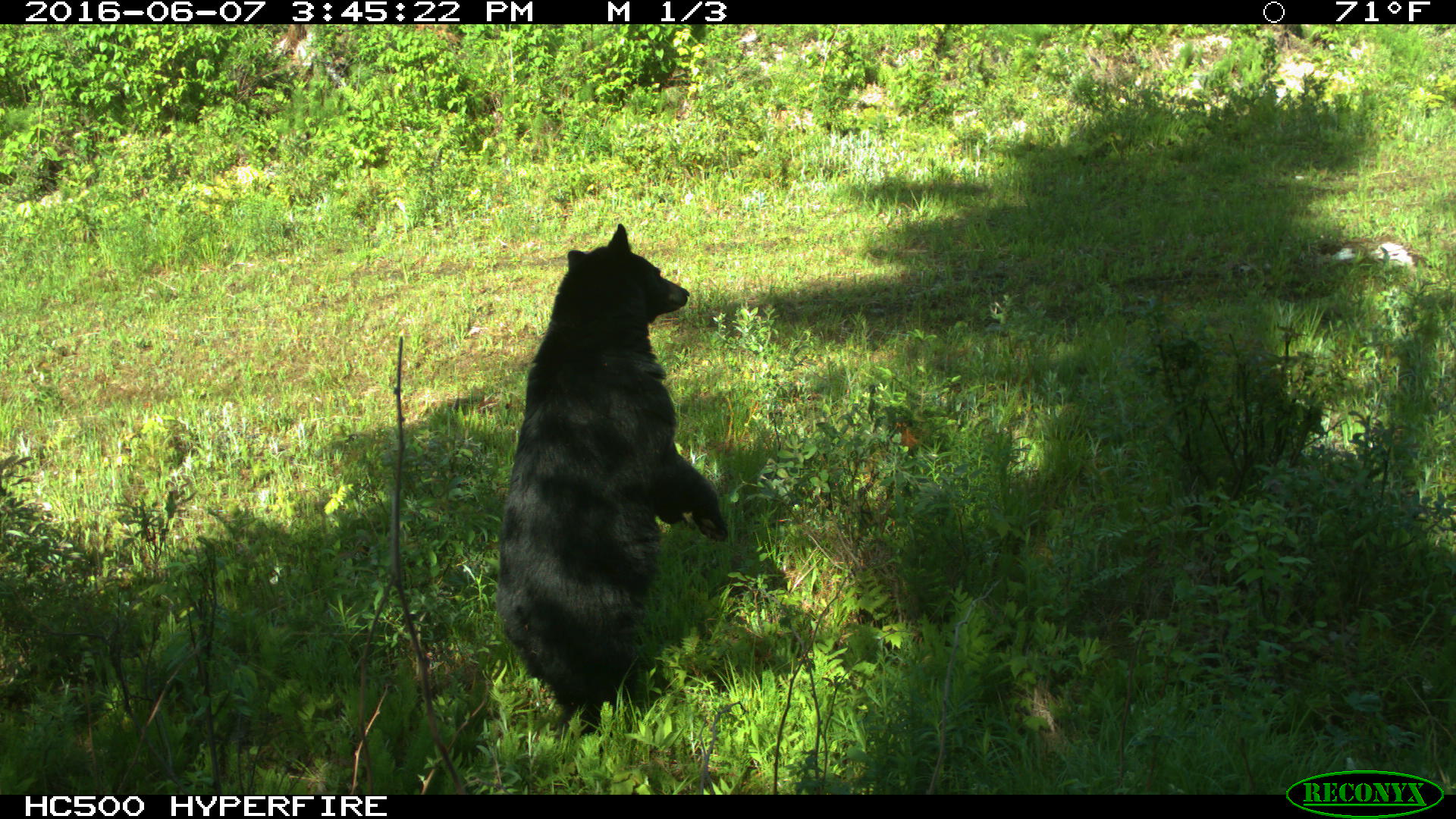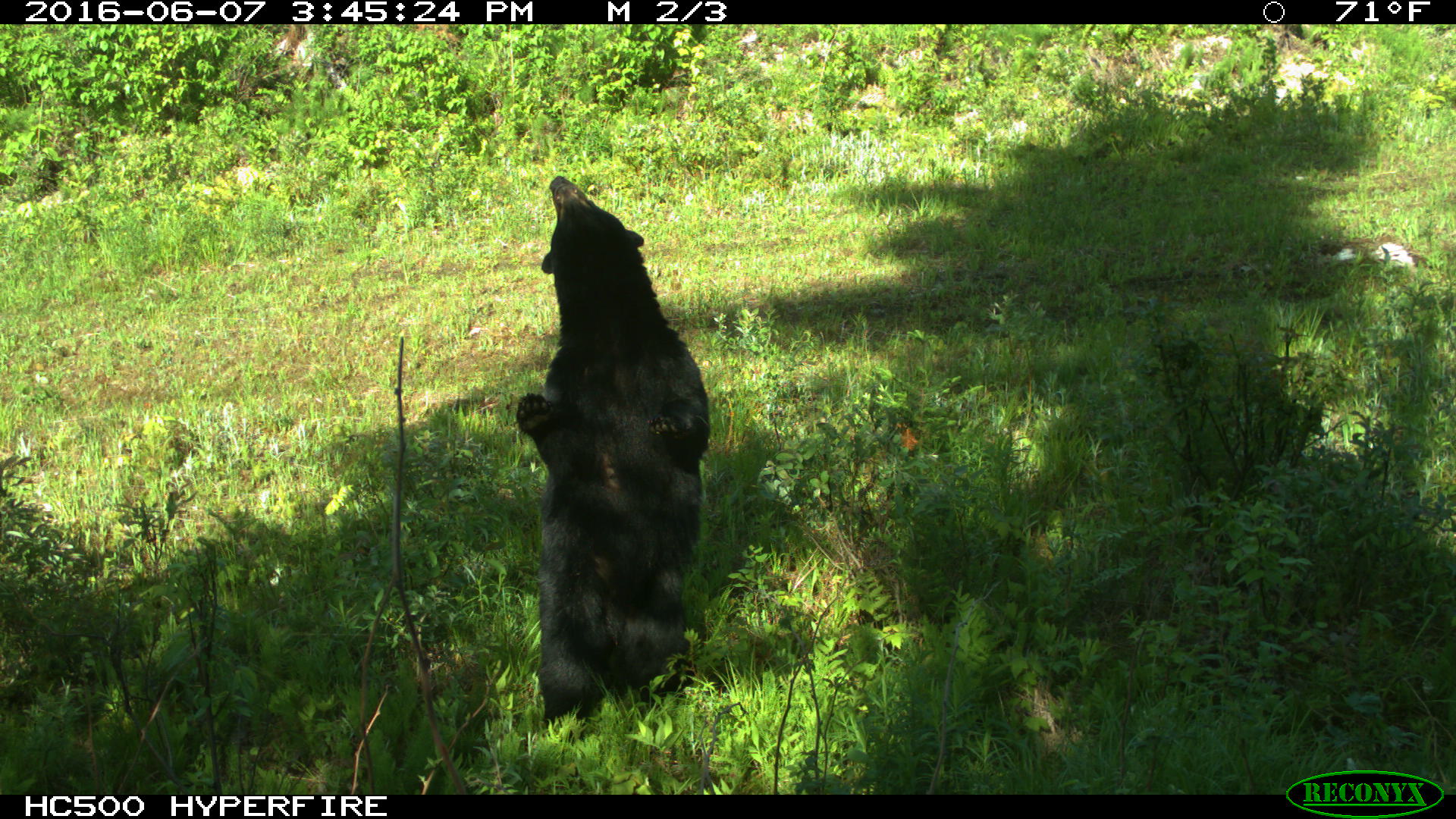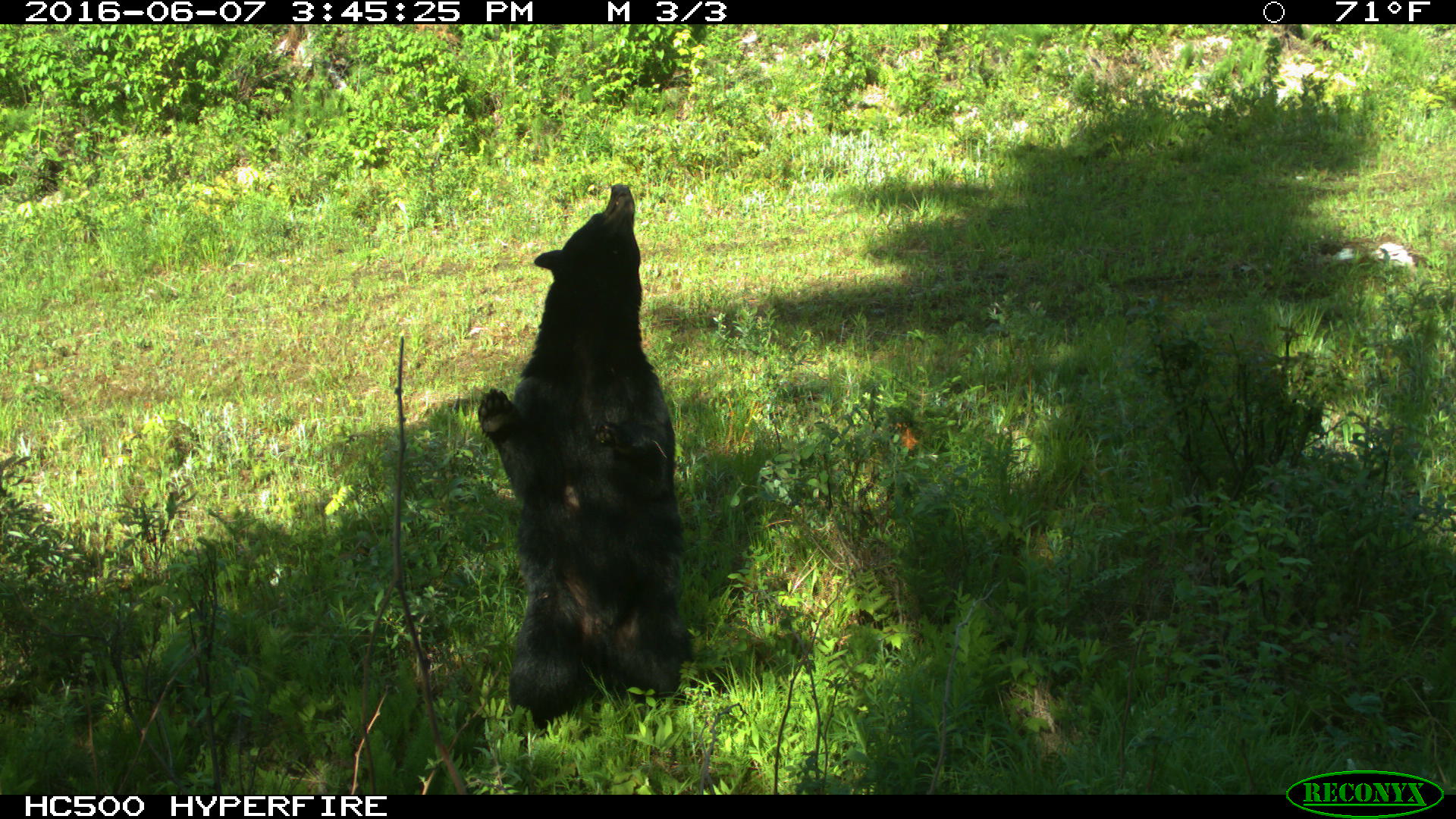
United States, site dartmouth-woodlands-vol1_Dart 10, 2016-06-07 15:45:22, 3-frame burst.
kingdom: Animalia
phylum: Chordata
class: Mammalia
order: Carnivora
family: Ursidae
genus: Ursus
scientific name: Ursus americanus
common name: black bear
Black bear (Ursus americanus).